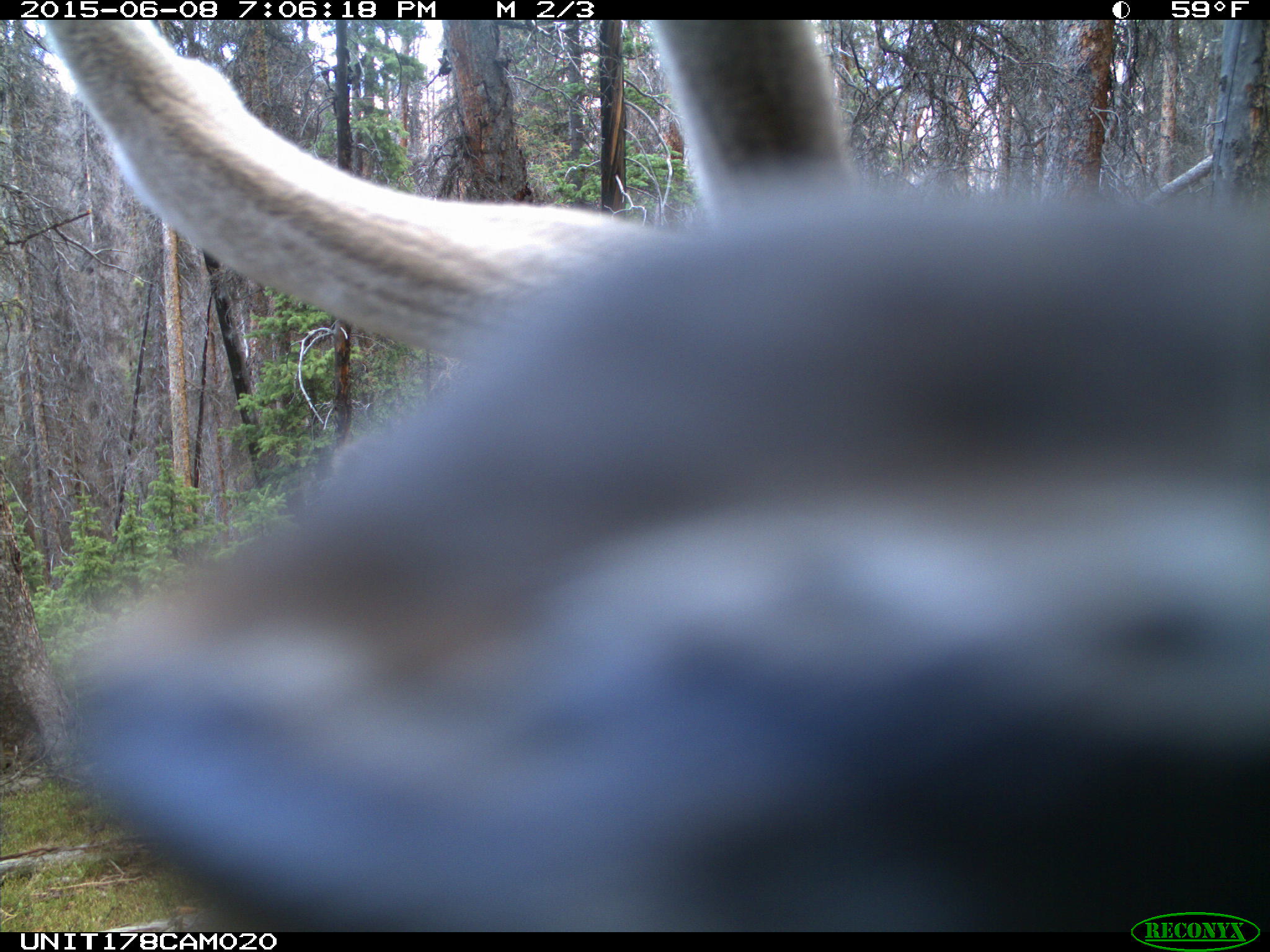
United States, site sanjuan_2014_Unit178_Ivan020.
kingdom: Animalia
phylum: Chordata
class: Mammalia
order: Artiodactyla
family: Cervidae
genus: Cervus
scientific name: Cervus elaphus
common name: red deer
Cervus elaphus (red deer).